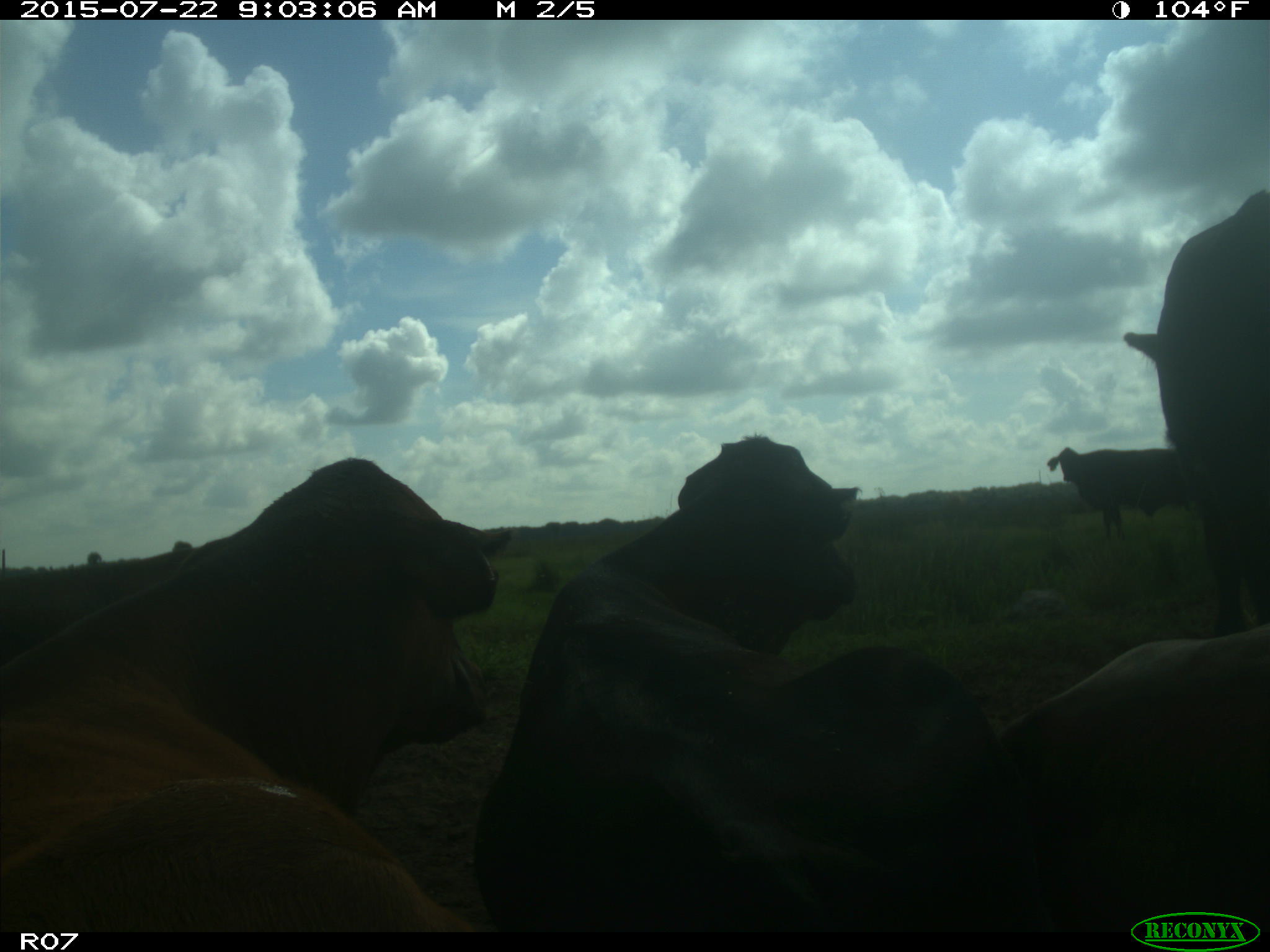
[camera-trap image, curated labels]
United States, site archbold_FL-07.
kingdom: Animalia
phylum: Chordata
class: Mammalia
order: Artiodactyla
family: Bovidae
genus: Bos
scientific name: Bos taurus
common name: domestic cow